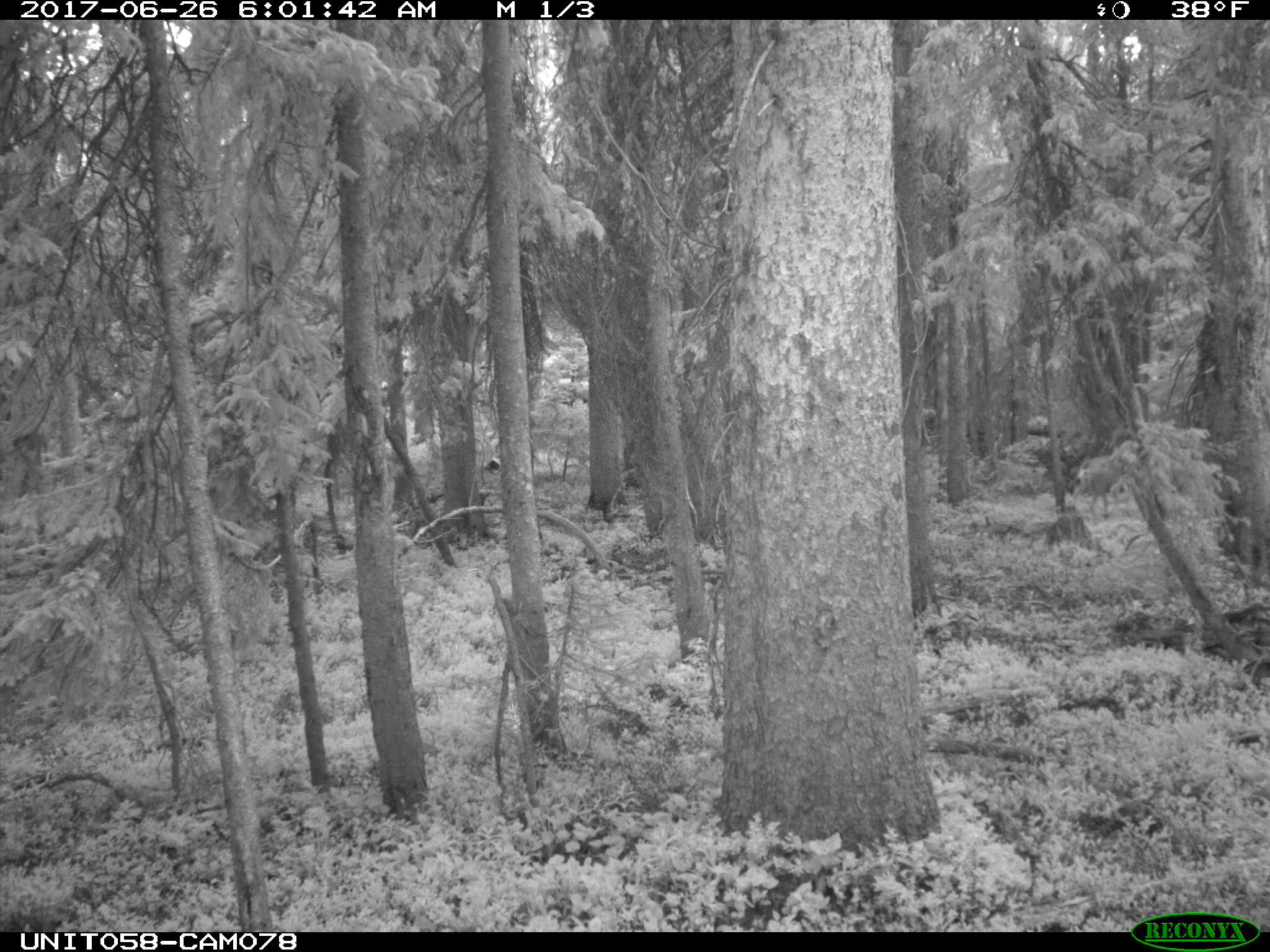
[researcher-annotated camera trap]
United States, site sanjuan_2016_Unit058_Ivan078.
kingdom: Animalia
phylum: Chordata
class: Mammalia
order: Artiodactyla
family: Cervidae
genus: Odocoileus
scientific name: Odocoileus hemionus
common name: mule deer